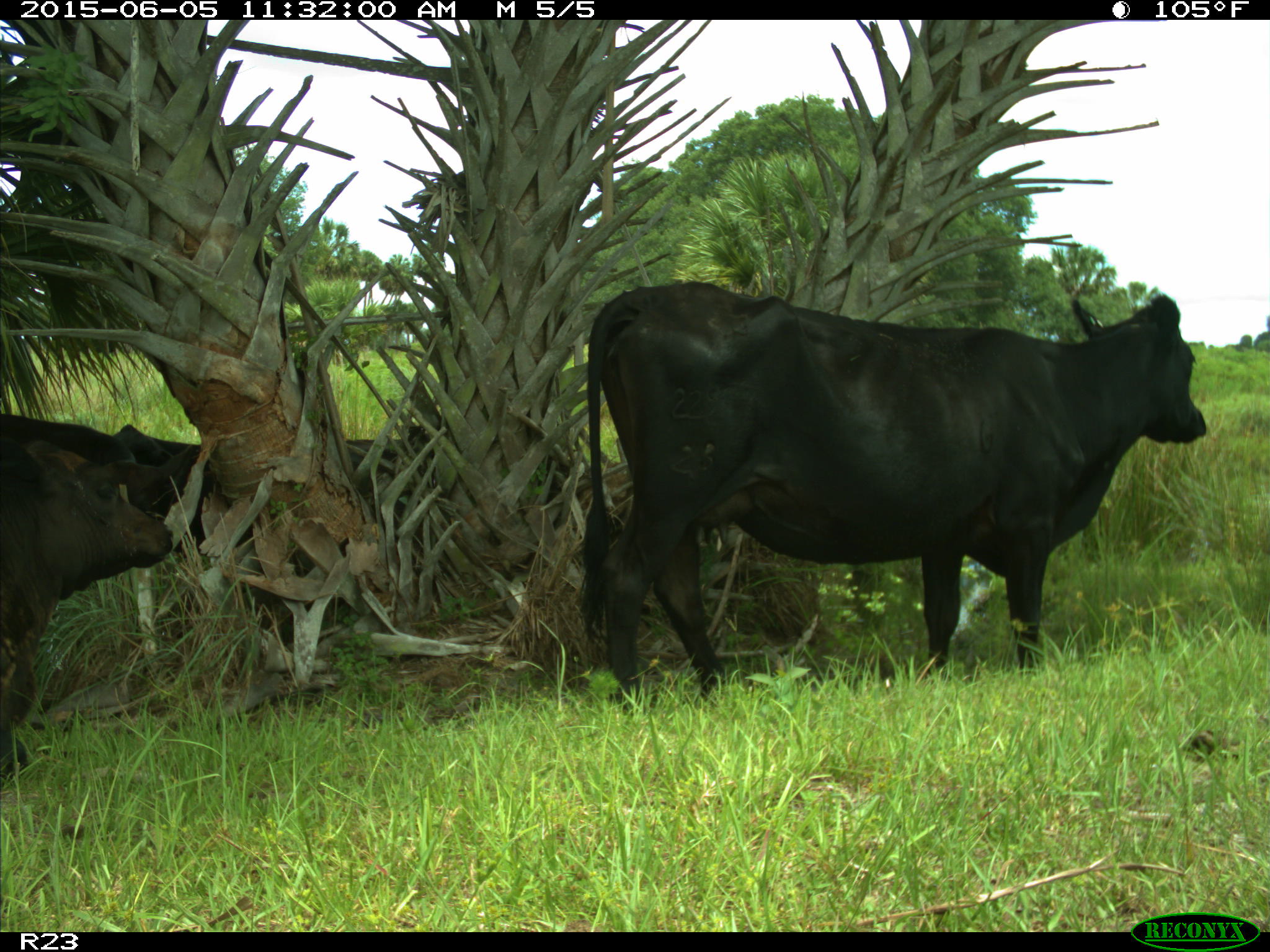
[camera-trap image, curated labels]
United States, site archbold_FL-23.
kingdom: Animalia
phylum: Chordata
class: Mammalia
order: Artiodactyla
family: Bovidae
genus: Bos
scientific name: Bos taurus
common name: domestic cow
Bos taurus (domestic cow).